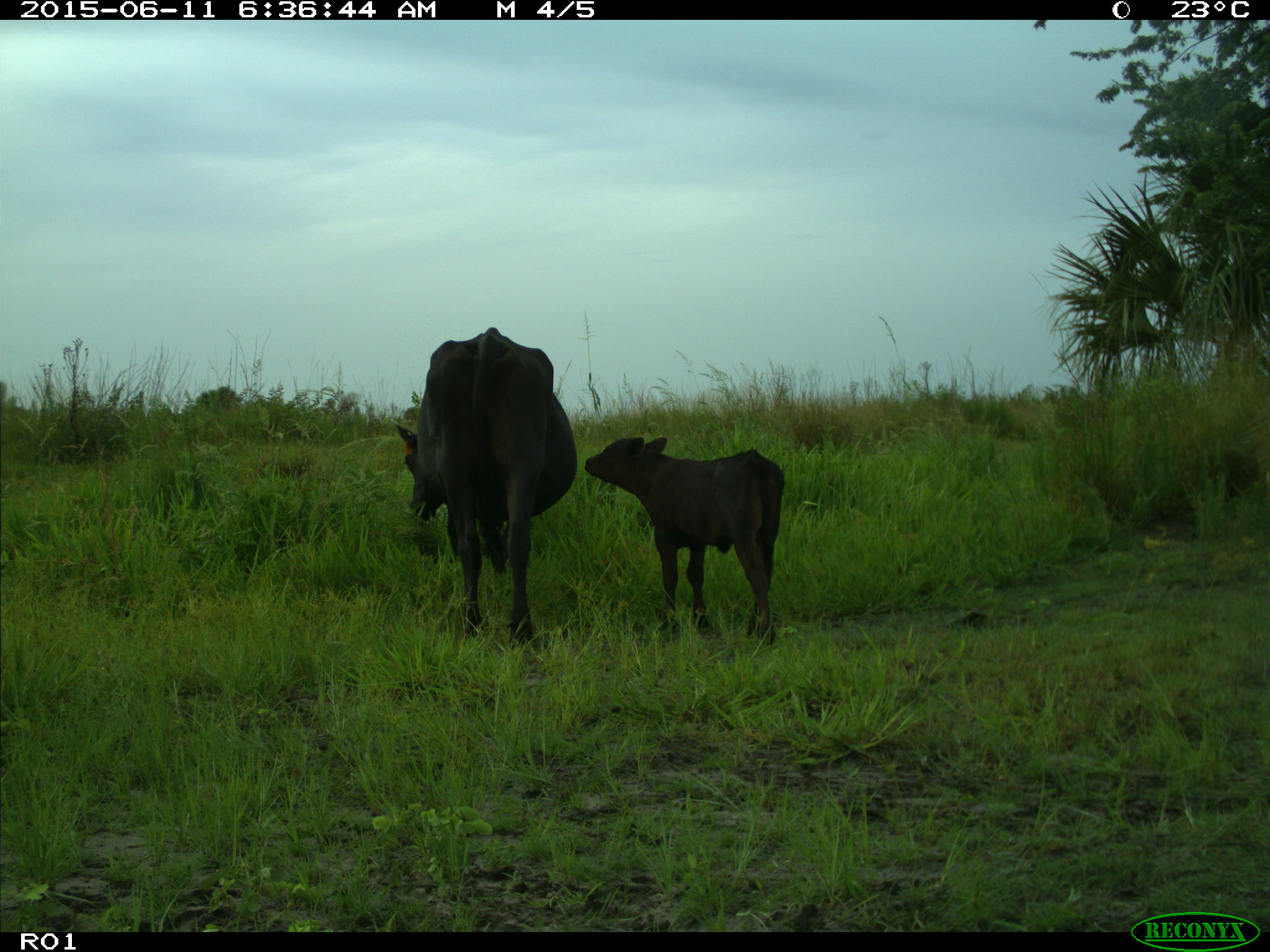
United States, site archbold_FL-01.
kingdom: Animalia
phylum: Chordata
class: Mammalia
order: Artiodactyla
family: Bovidae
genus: Bos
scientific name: Bos taurus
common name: domestic cow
Bos taurus (domestic cow).